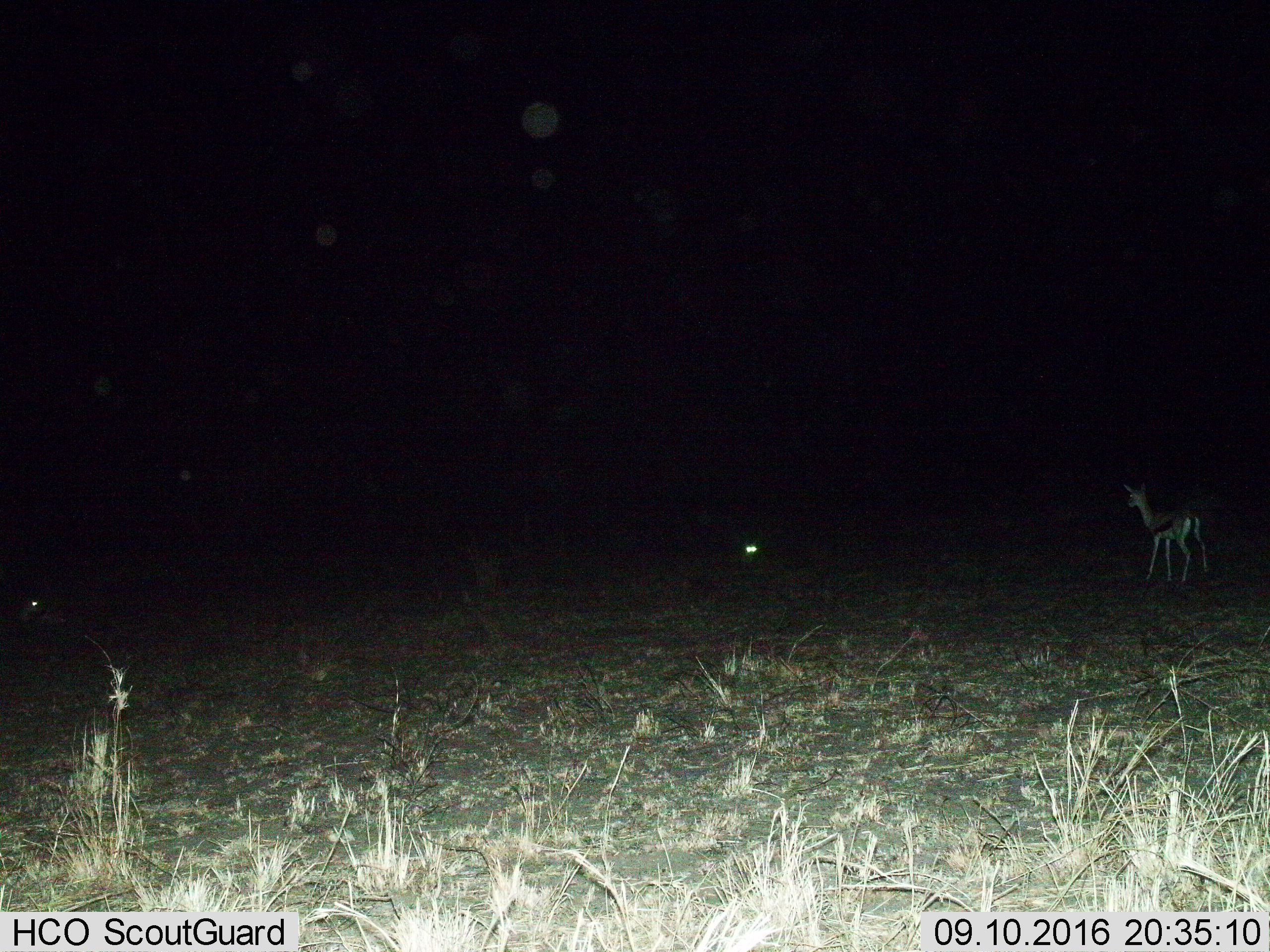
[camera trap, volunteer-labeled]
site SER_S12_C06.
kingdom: Animalia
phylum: Chordata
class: Mammalia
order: Artiodactyla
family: Bovidae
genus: Eudorcas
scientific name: Eudorcas thomsonii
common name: thomson's gazelle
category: gazellethomsons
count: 1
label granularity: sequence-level